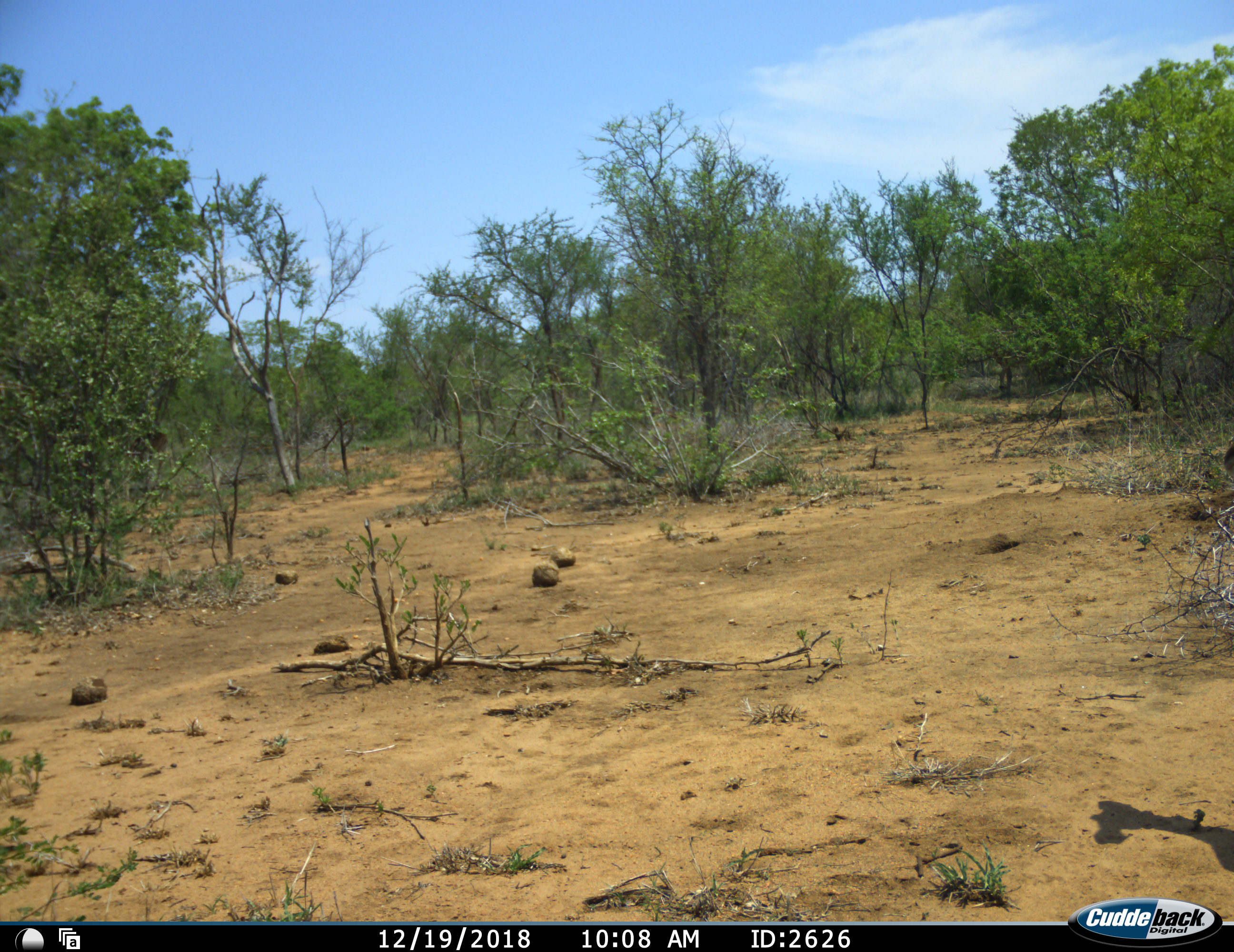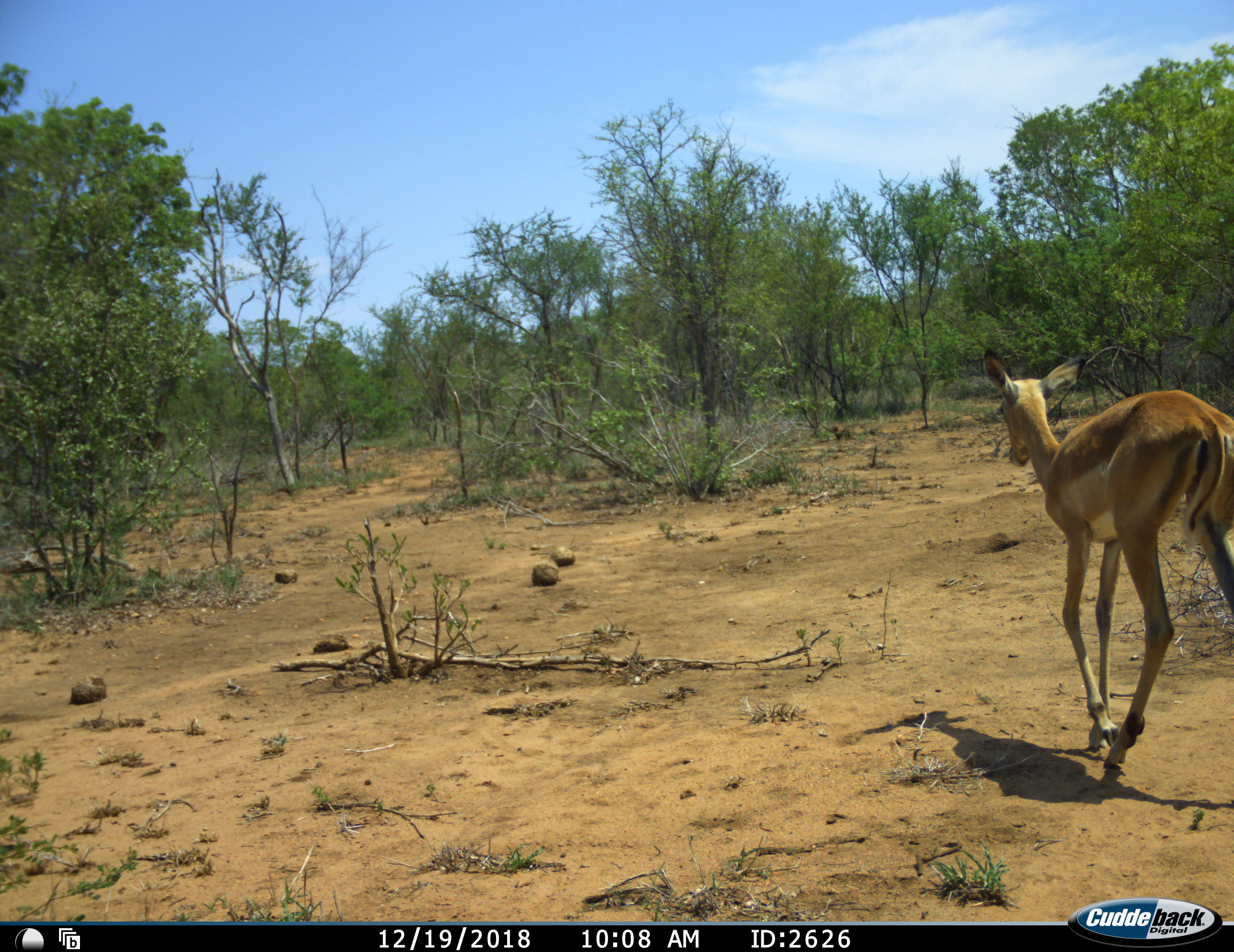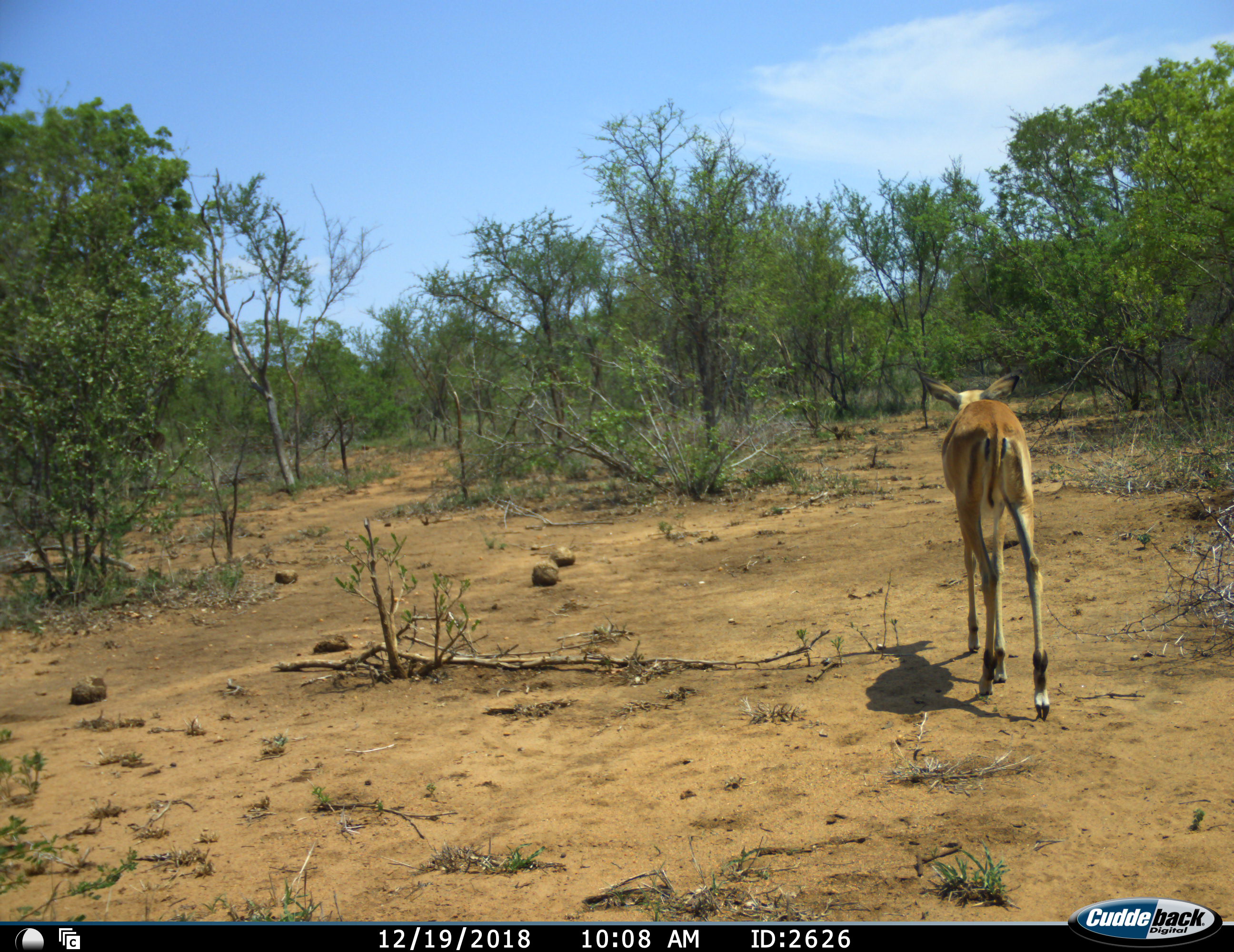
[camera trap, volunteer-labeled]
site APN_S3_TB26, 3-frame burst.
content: unidentified animal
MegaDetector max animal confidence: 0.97